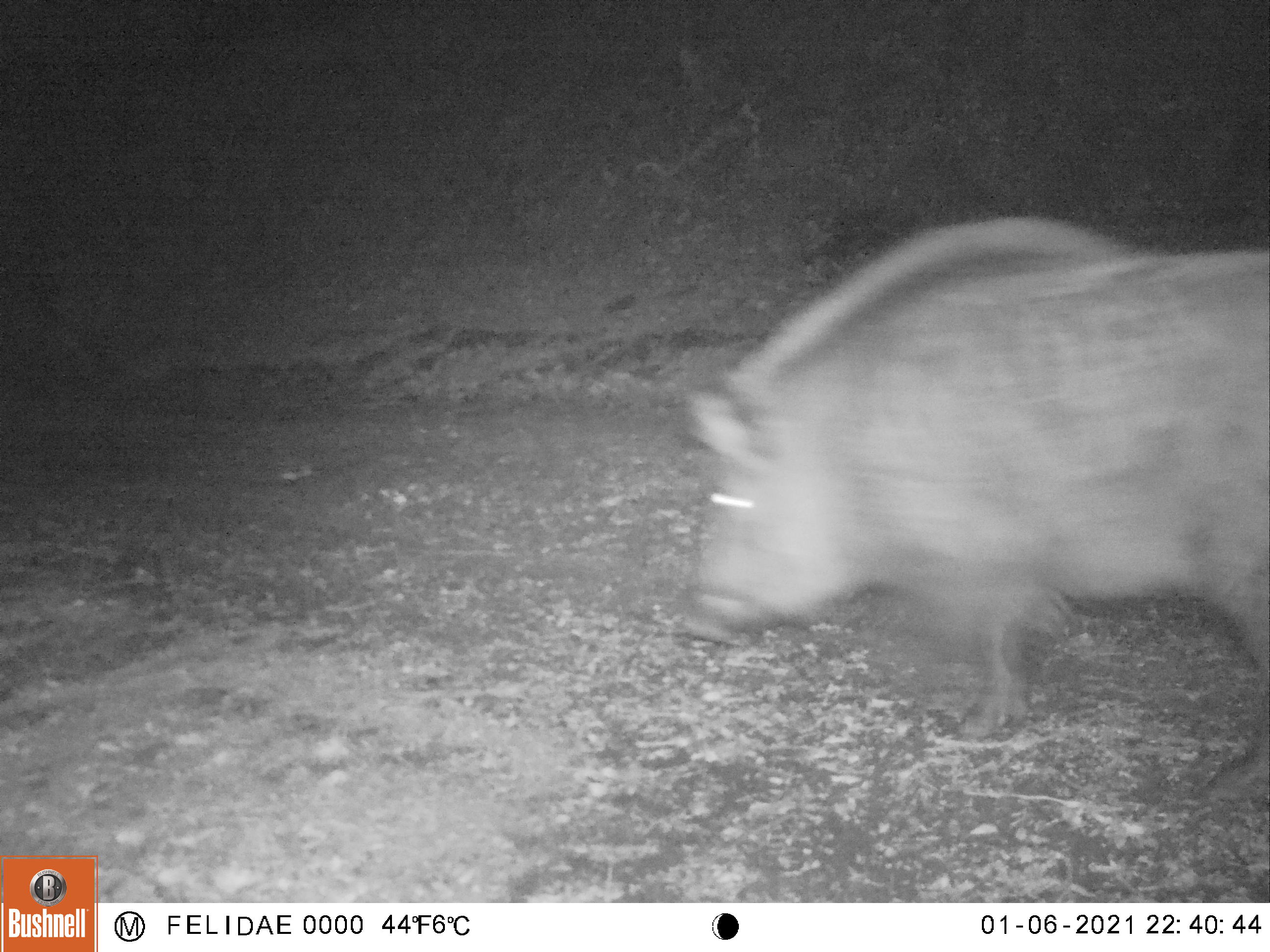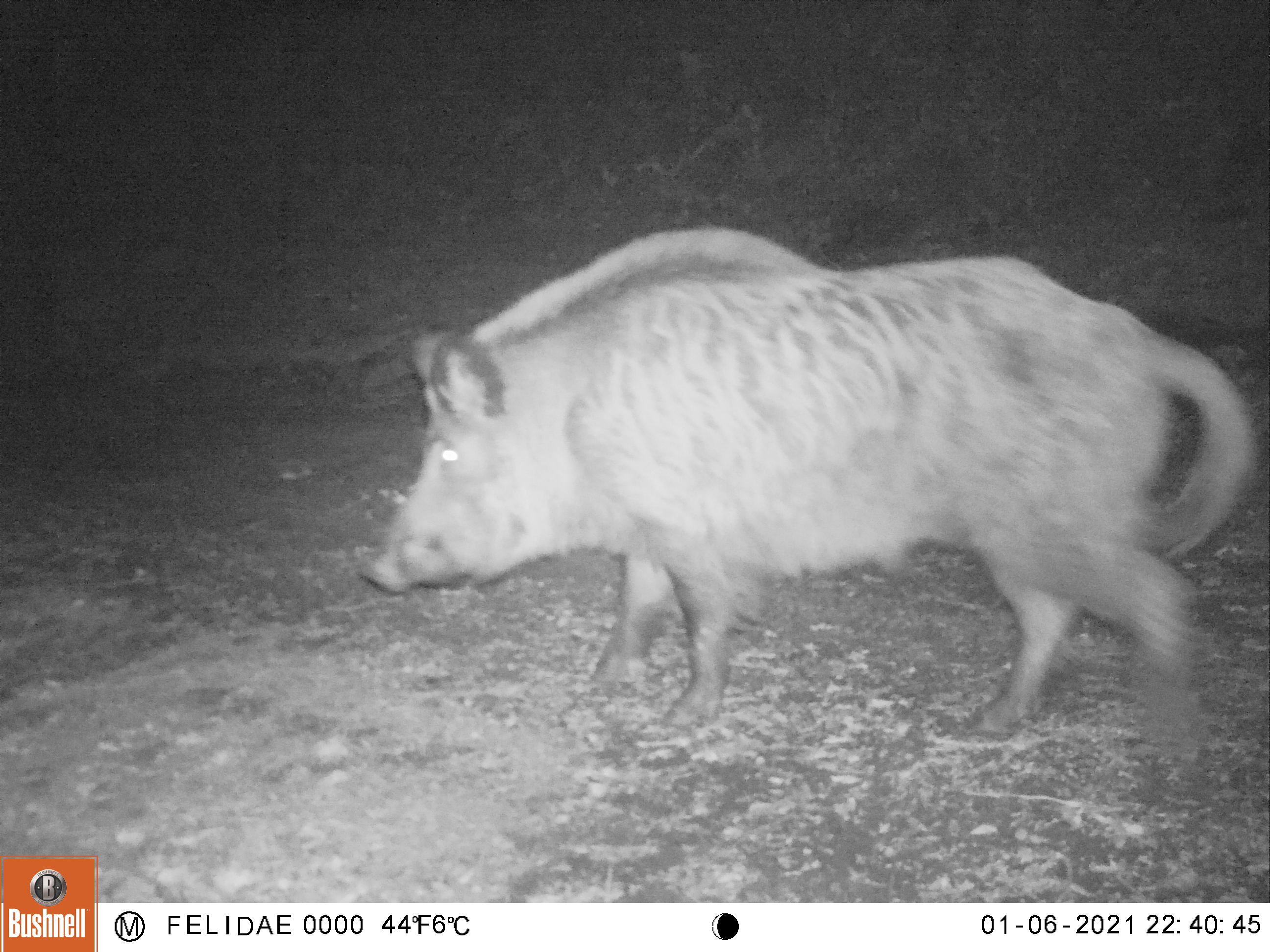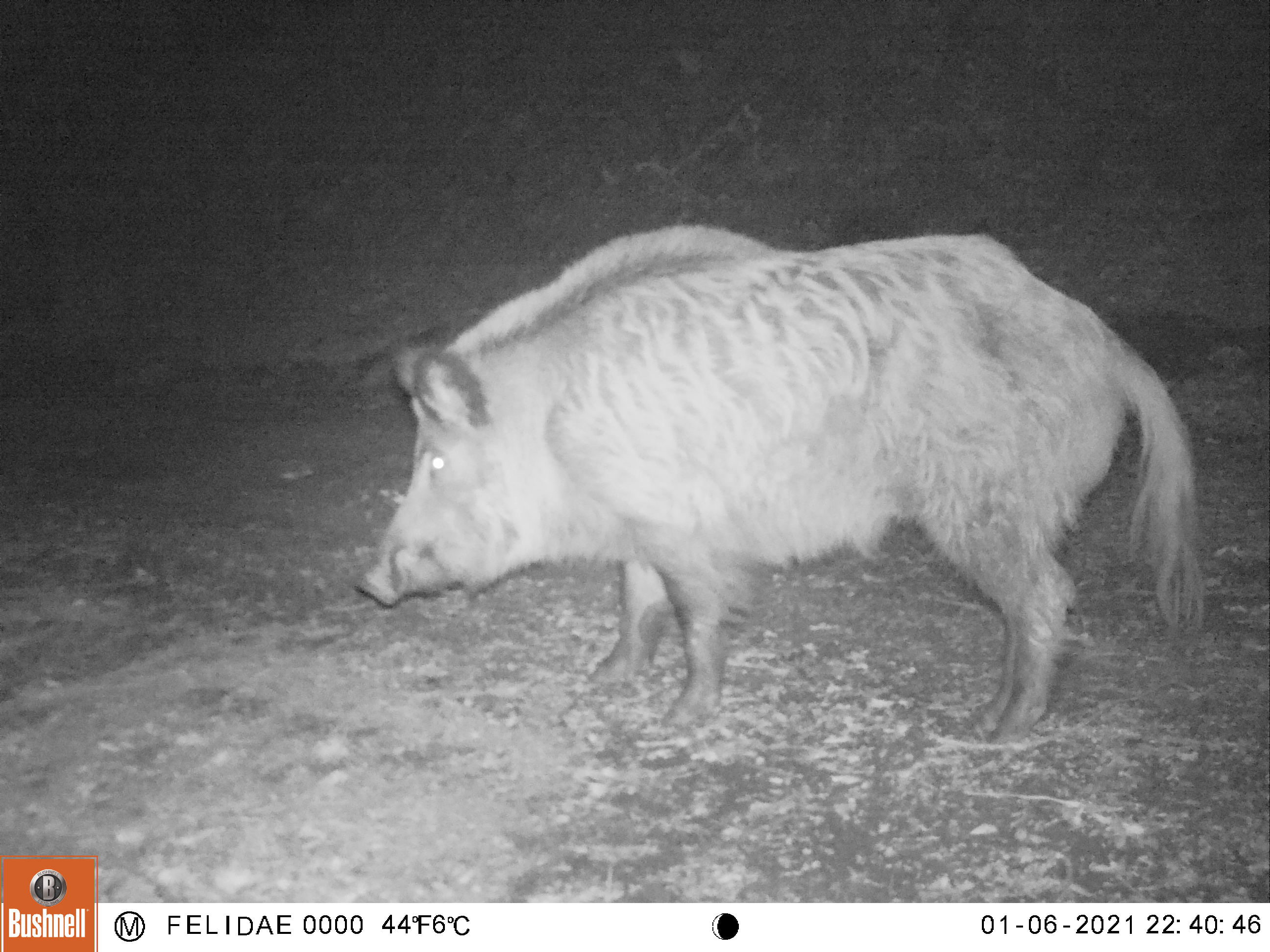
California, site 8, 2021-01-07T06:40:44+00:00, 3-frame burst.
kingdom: Animalia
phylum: Chordata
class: Mammalia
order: Artiodactyla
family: Suidae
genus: Sus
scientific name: Sus scrofa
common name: wild boar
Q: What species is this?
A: Wild boar (Sus scrofa).